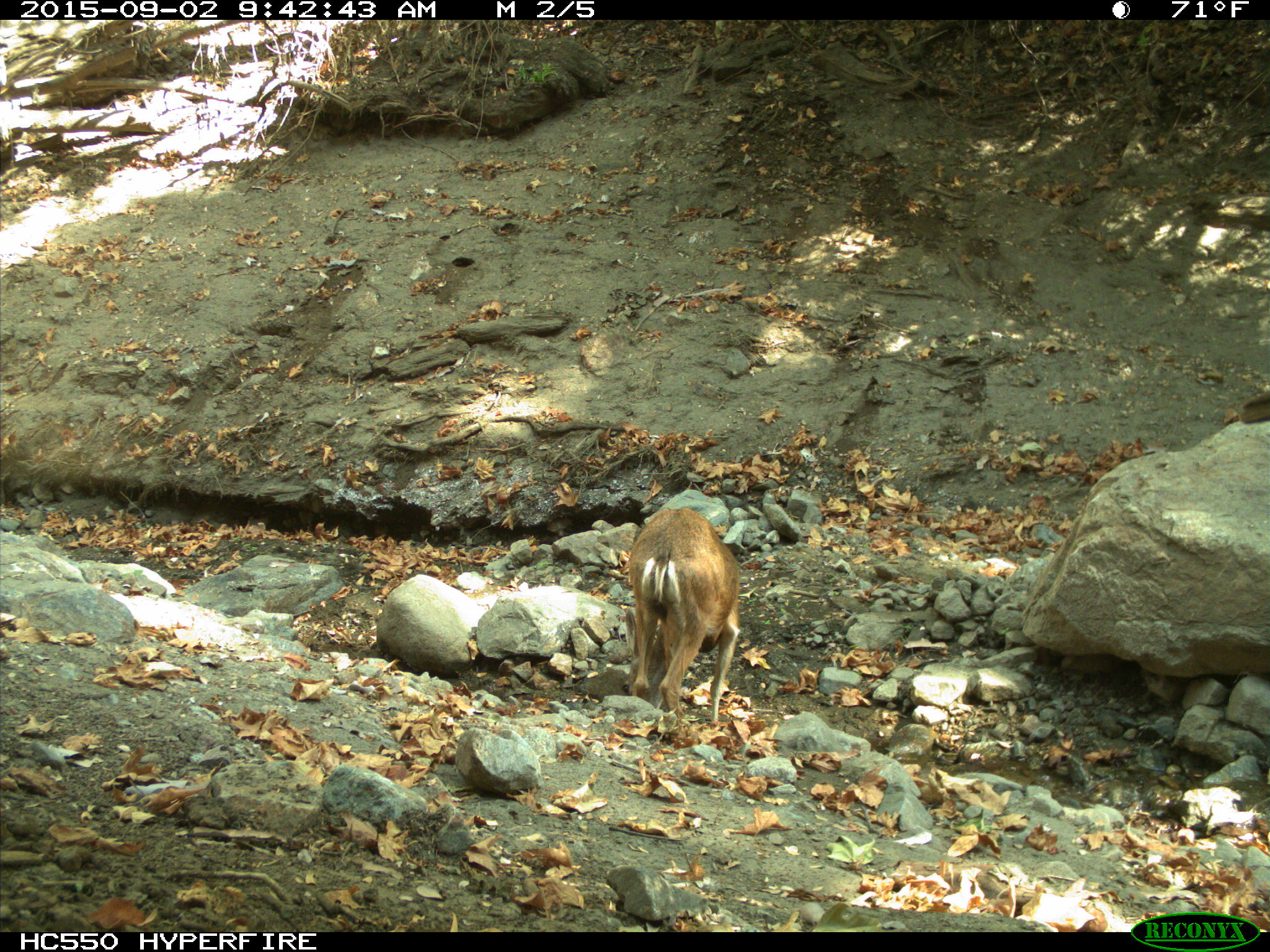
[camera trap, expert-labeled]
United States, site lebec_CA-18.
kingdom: Animalia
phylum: Chordata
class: Mammalia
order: Artiodactyla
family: Cervidae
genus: Odocoileus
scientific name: Odocoileus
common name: deer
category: unidentified deer